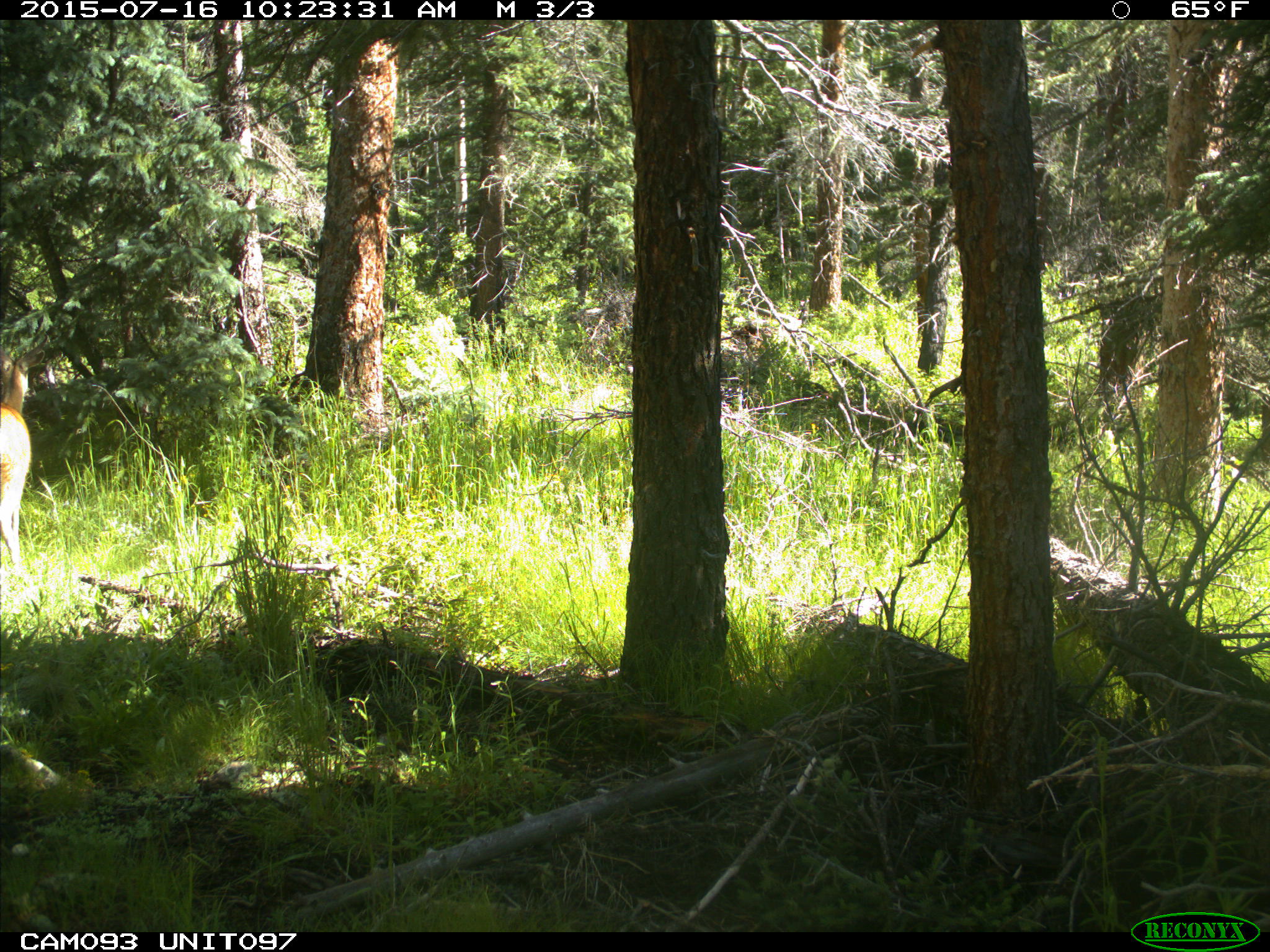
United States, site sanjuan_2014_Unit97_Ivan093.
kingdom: Animalia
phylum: Chordata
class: Mammalia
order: Artiodactyla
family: Cervidae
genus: Odocoileus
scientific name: Odocoileus hemionus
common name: mule deer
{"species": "Odocoileus hemionus (mule deer)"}